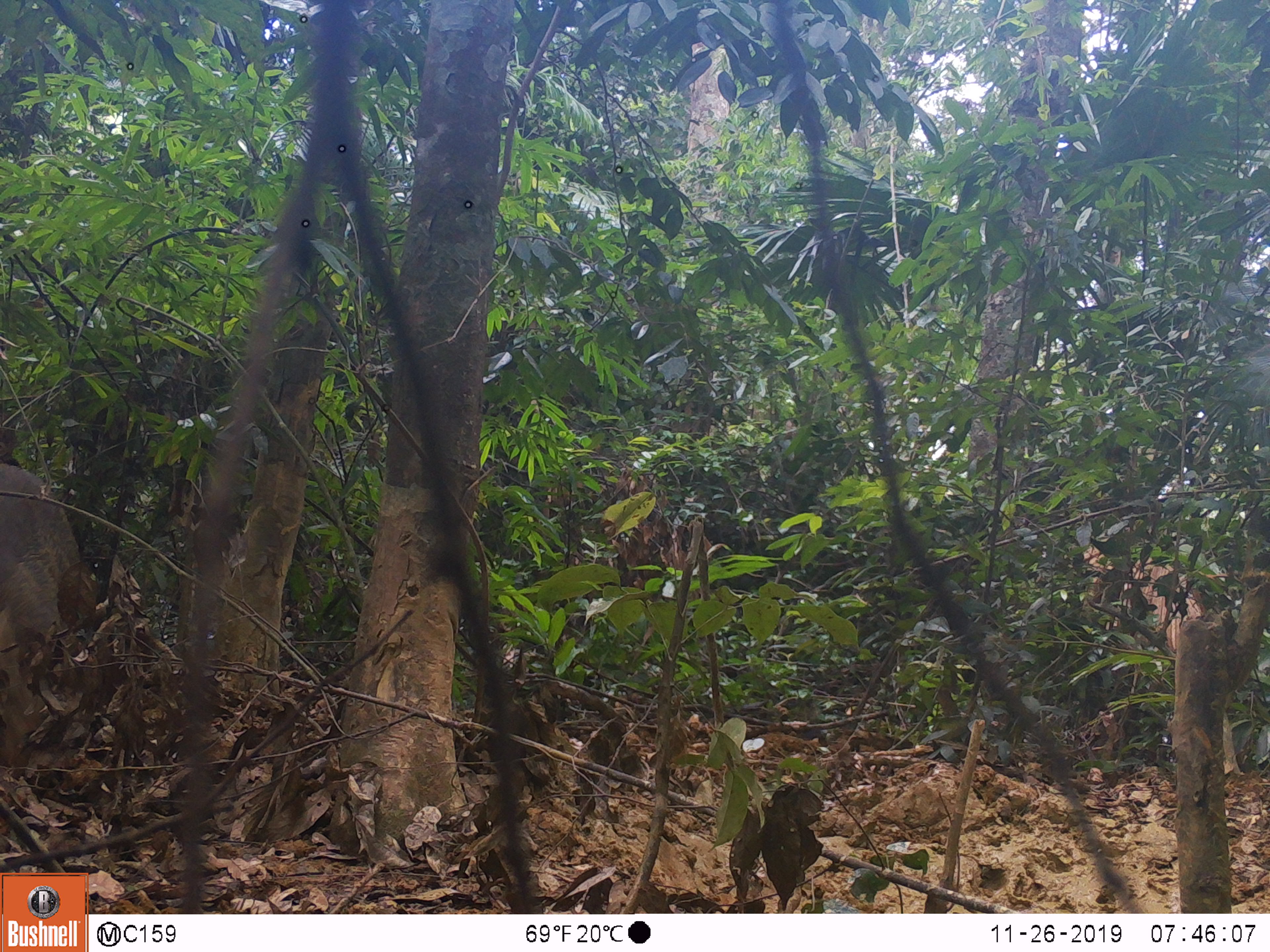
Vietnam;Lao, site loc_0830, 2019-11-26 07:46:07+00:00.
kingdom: Animalia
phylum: Chordata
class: Mammalia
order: Artiodactyla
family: Suidae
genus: Sus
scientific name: Sus scrofa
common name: eurasian wild pig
Eurasian wild pig (Sus scrofa). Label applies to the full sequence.